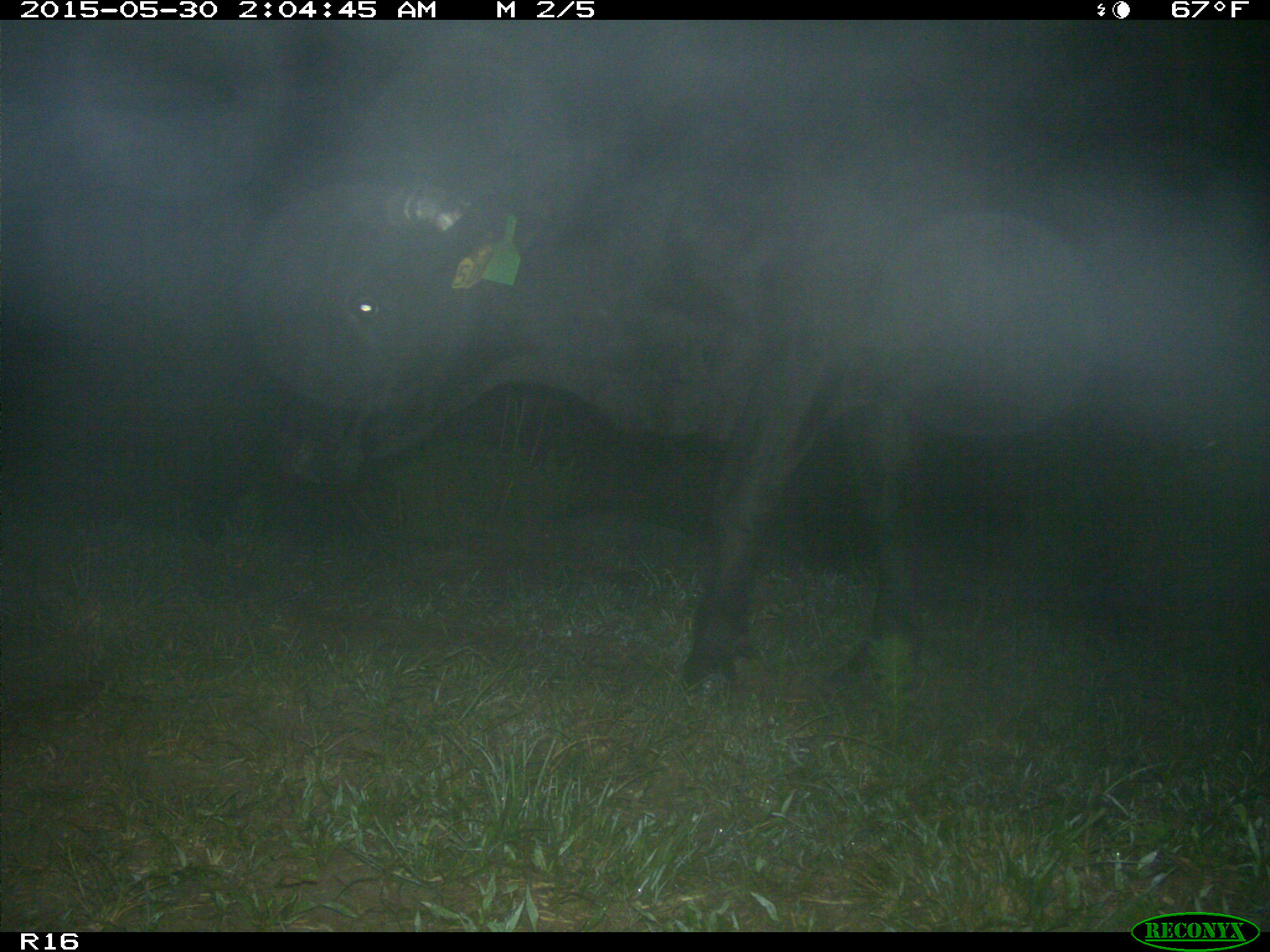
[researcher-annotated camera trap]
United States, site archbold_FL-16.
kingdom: Animalia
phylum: Chordata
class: Mammalia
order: Artiodactyla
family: Bovidae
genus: Bos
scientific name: Bos taurus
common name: domestic cow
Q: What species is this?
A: Bos taurus (domestic cow).